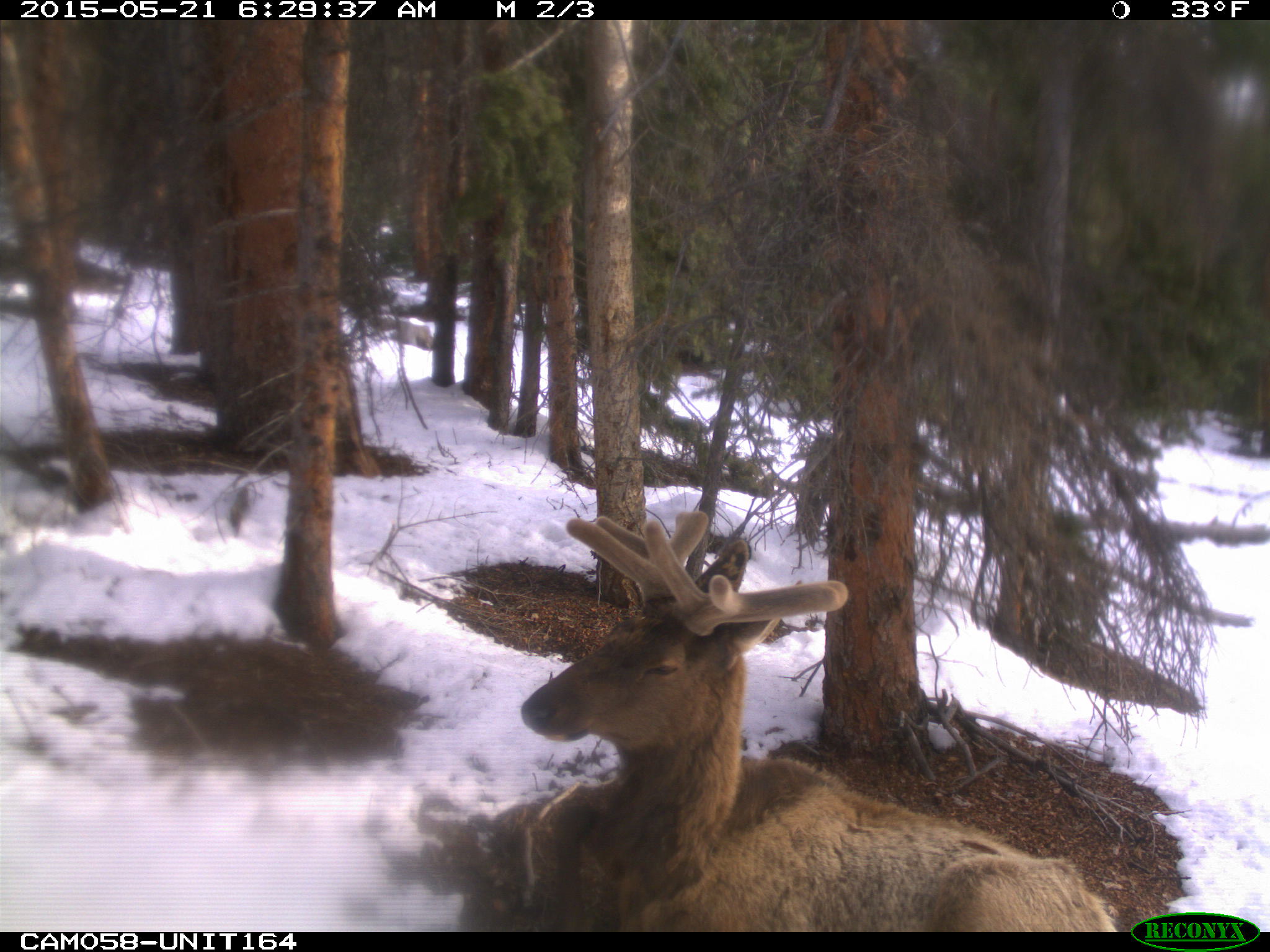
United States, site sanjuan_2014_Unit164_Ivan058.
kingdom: Animalia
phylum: Chordata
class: Mammalia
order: Artiodactyla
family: Cervidae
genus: Cervus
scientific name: Cervus elaphus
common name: red deer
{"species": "Cervus elaphus (red deer)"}